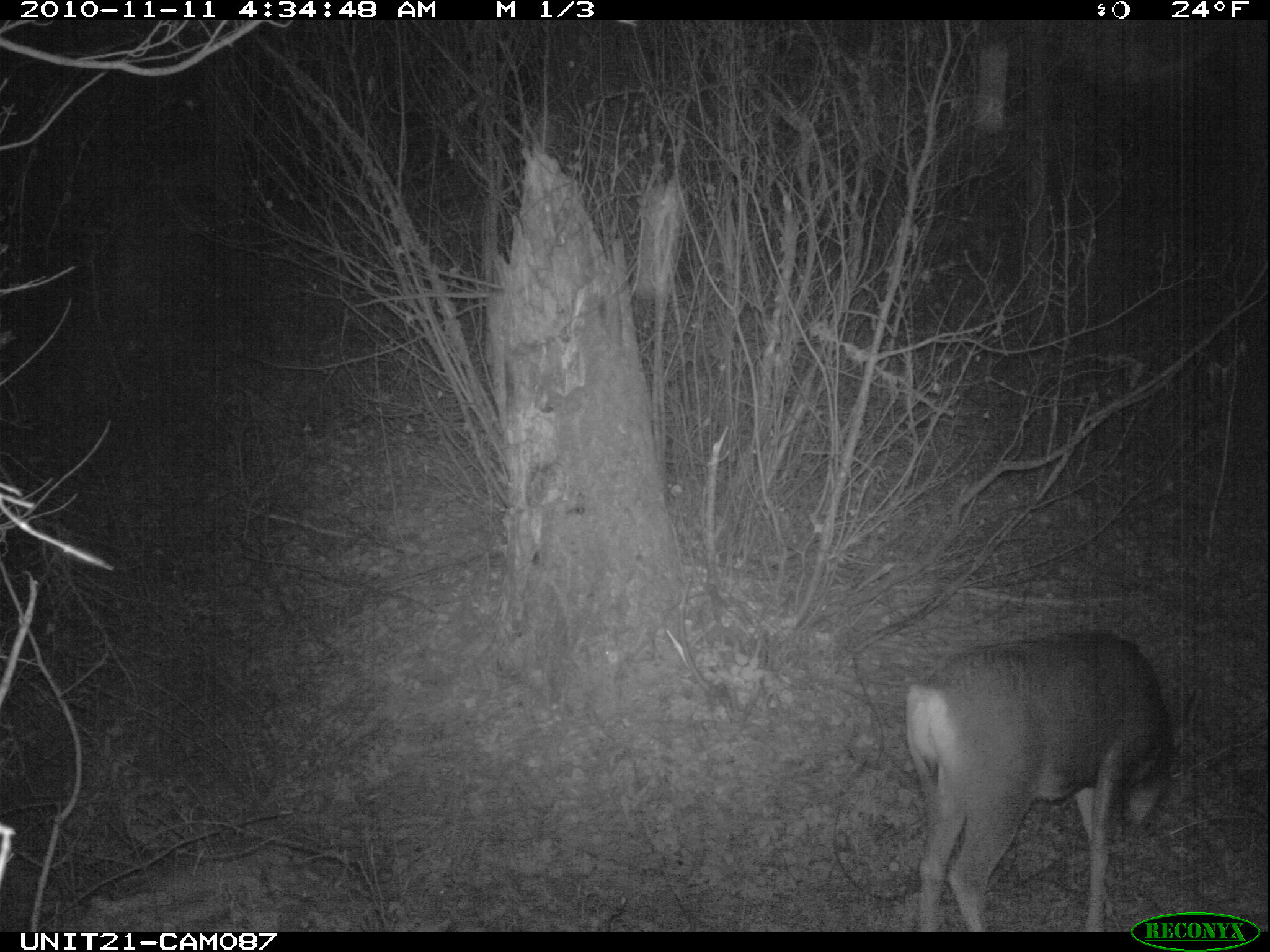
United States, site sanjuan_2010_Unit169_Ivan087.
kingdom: Animalia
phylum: Chordata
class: Mammalia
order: Artiodactyla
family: Cervidae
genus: Odocoileus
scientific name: Odocoileus hemionus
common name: mule deer